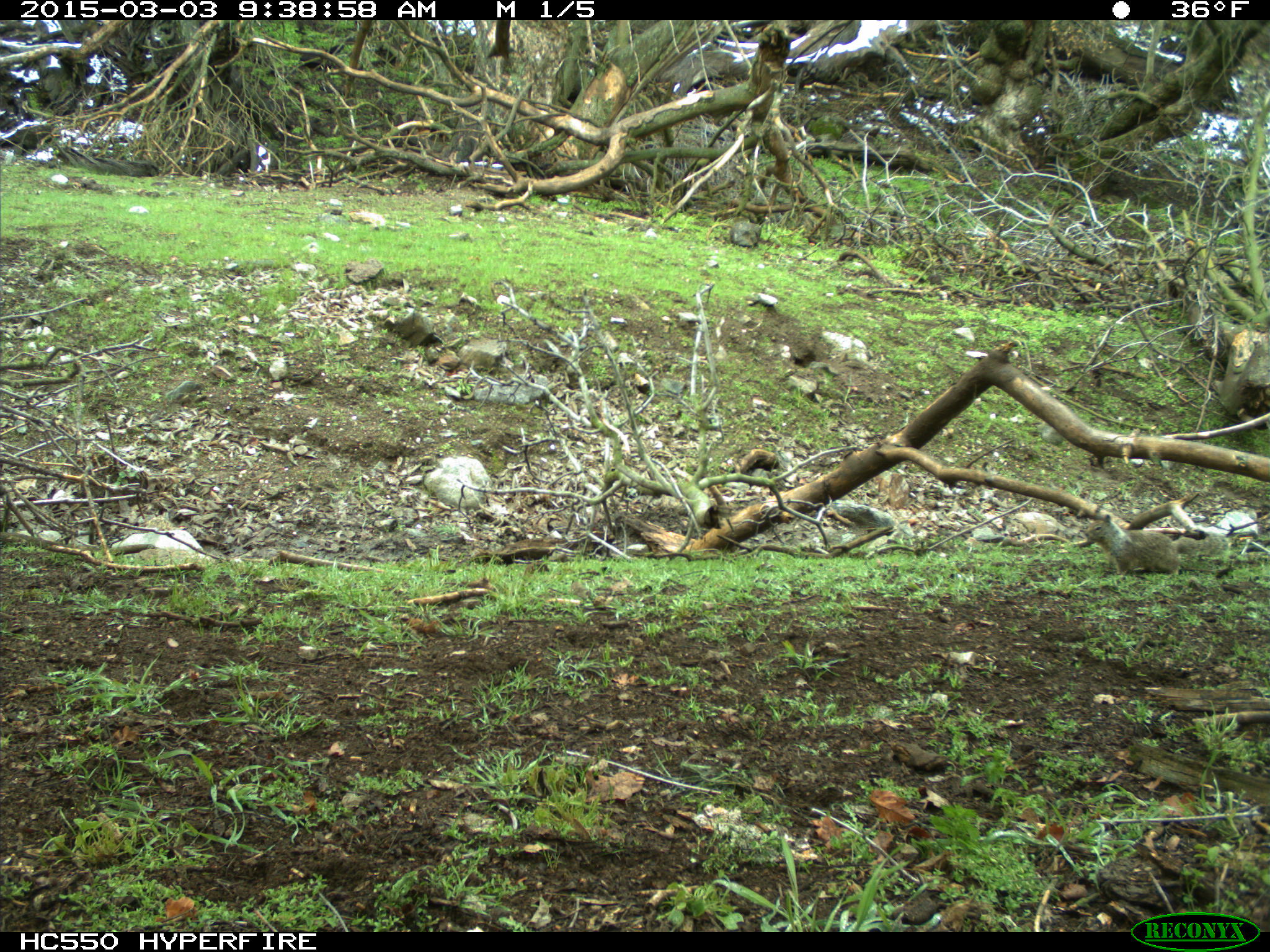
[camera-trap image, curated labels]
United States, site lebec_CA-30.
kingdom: Animalia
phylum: Chordata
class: Mammalia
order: Rodentia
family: Sciuridae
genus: Otospermophilus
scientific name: Otospermophilus beecheyi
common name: california ground squirrel